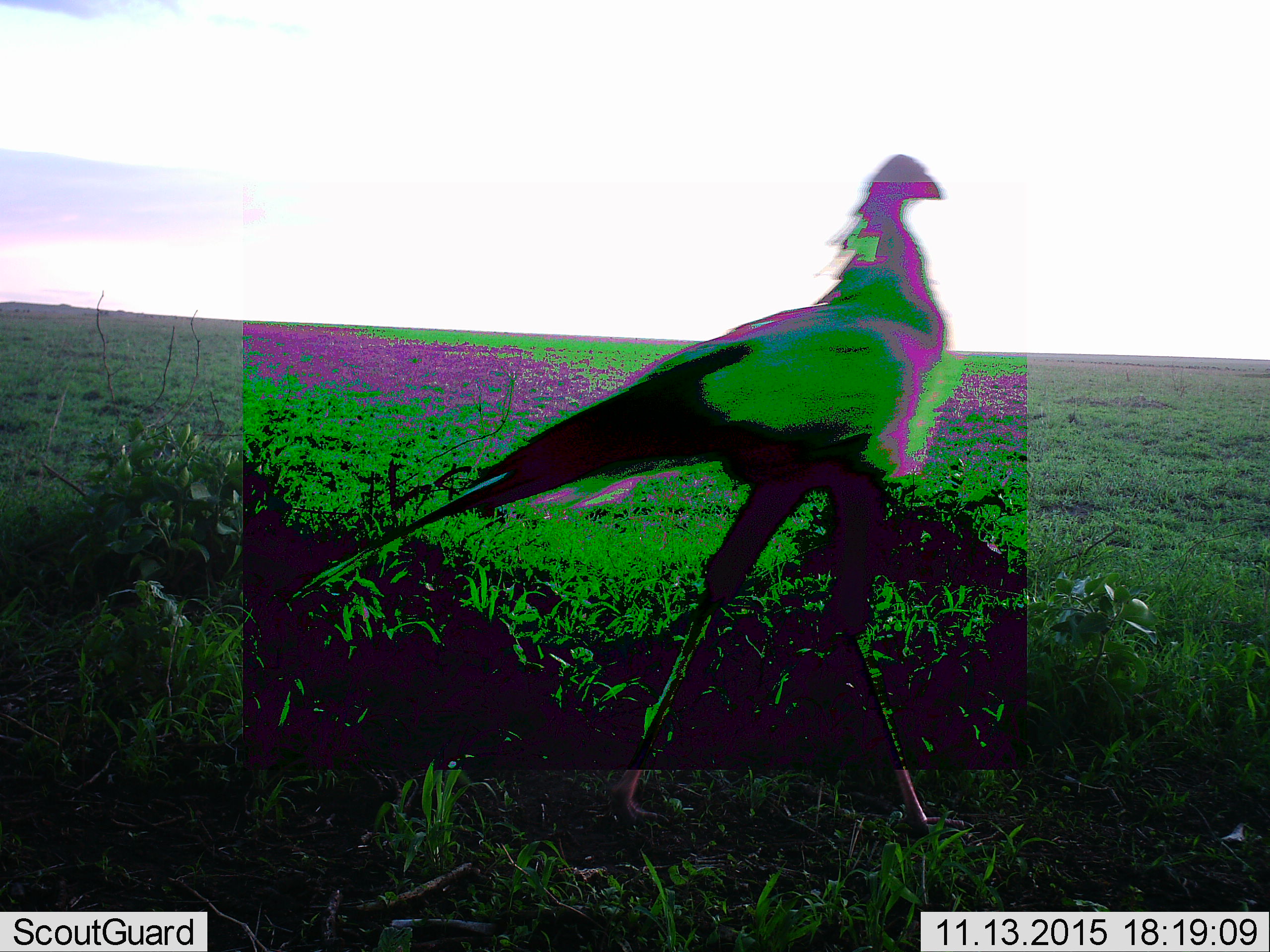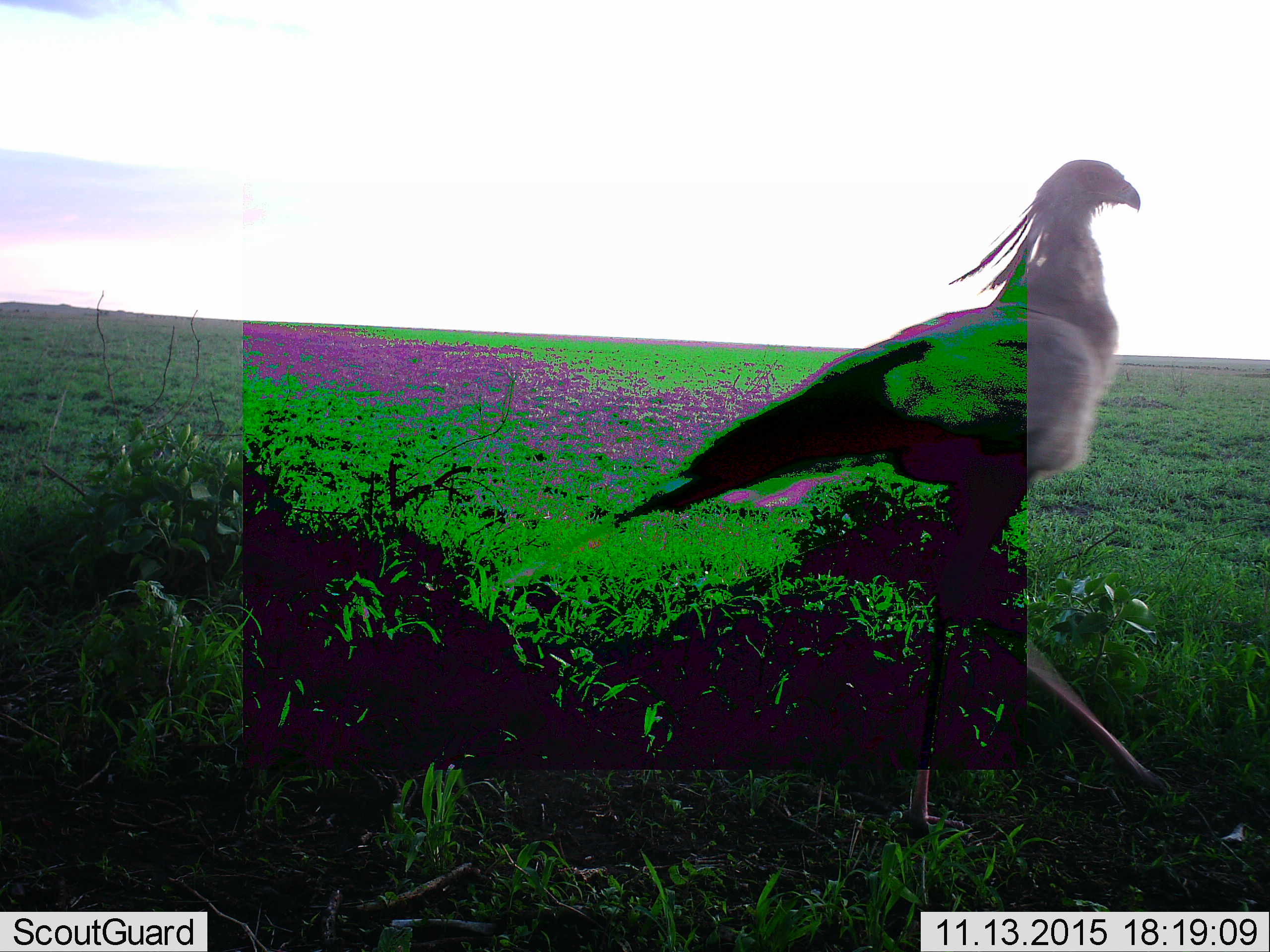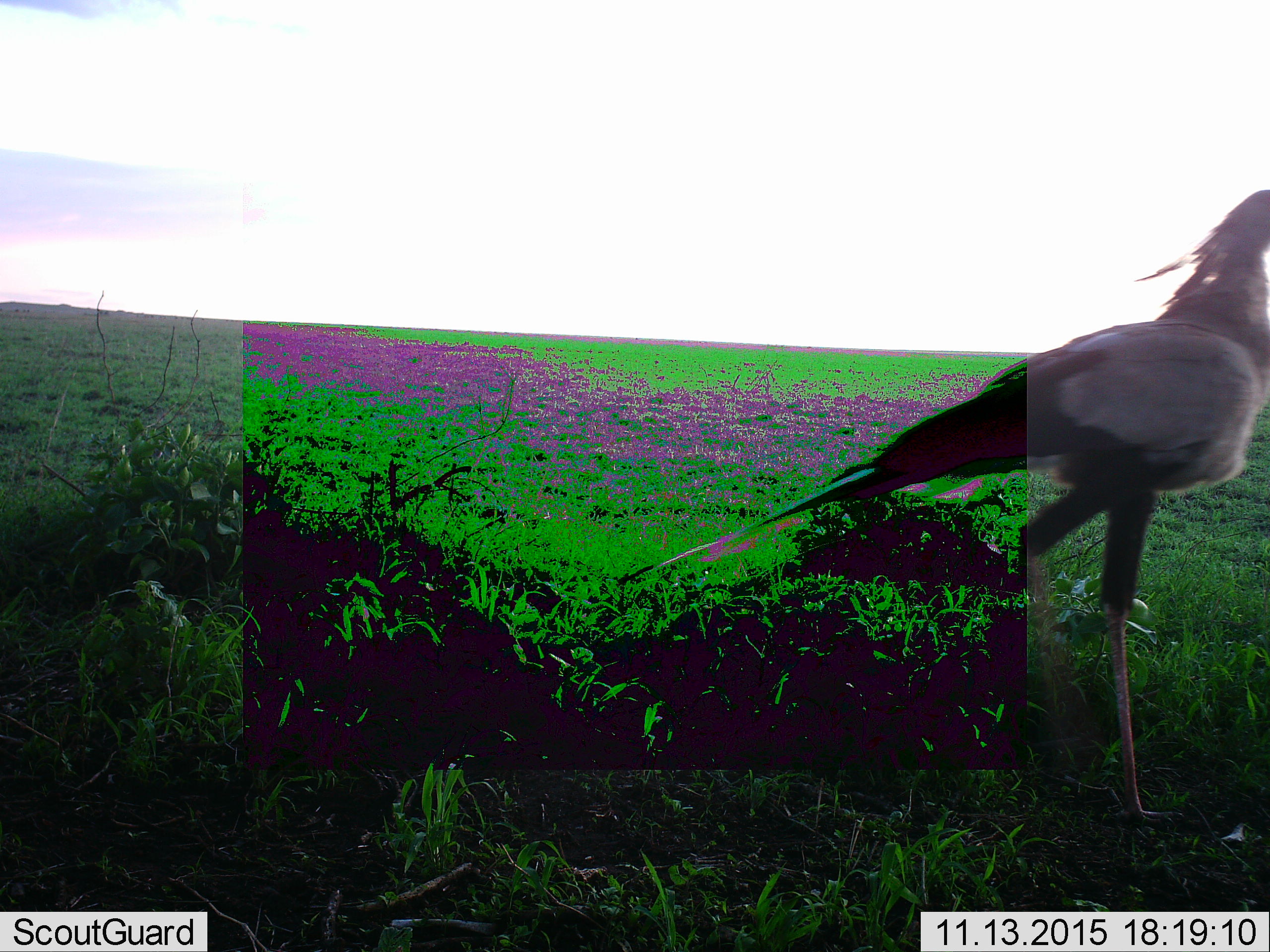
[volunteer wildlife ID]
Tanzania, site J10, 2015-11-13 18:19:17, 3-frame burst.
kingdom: Animalia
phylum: Chordata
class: Aves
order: Accipitriformes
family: Sagittariidae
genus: Sagittarius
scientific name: Sagittarius serpentarius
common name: secretary bird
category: secretarybird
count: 1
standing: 0%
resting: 0%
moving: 100%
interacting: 0%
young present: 0%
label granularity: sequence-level